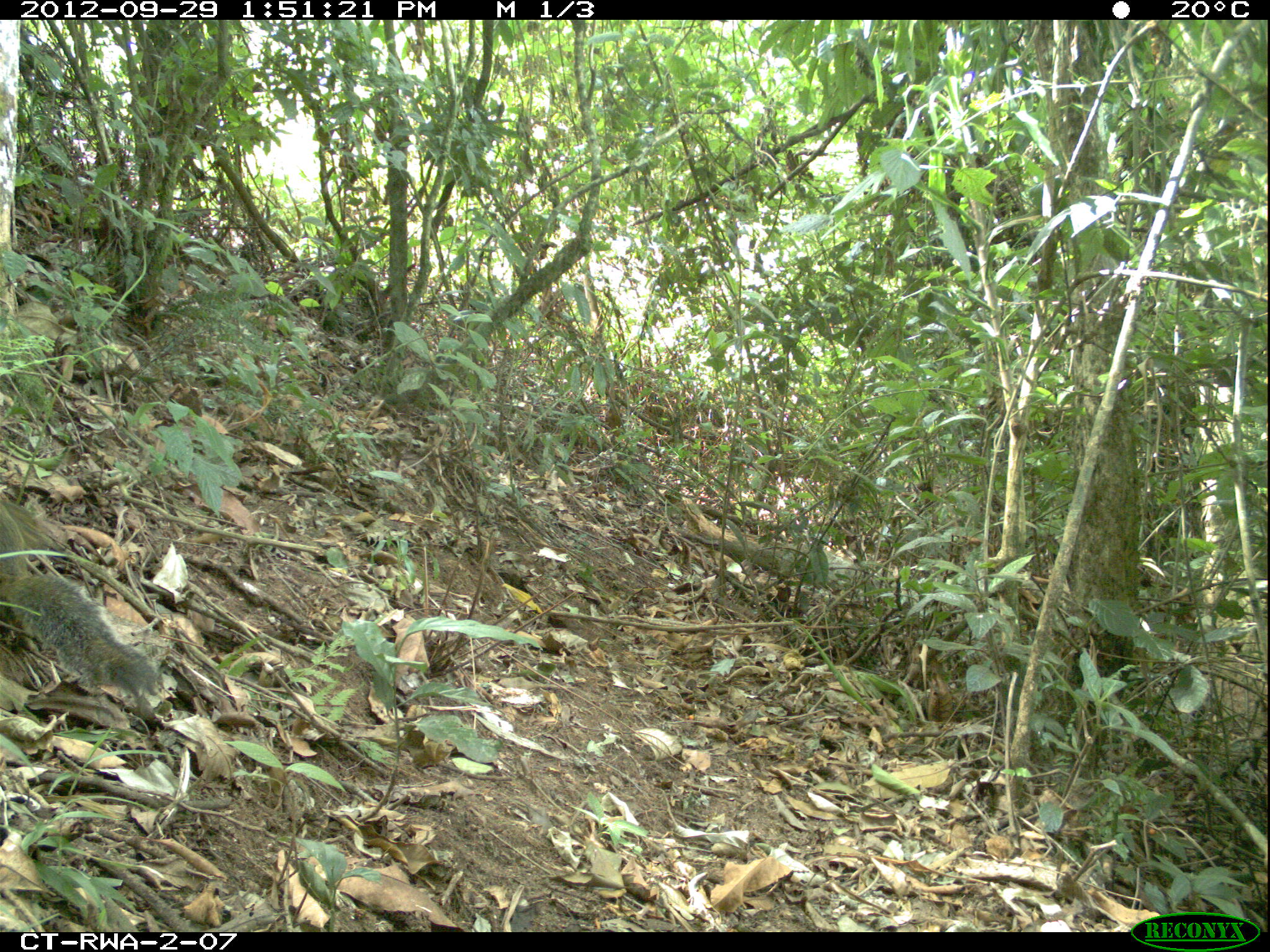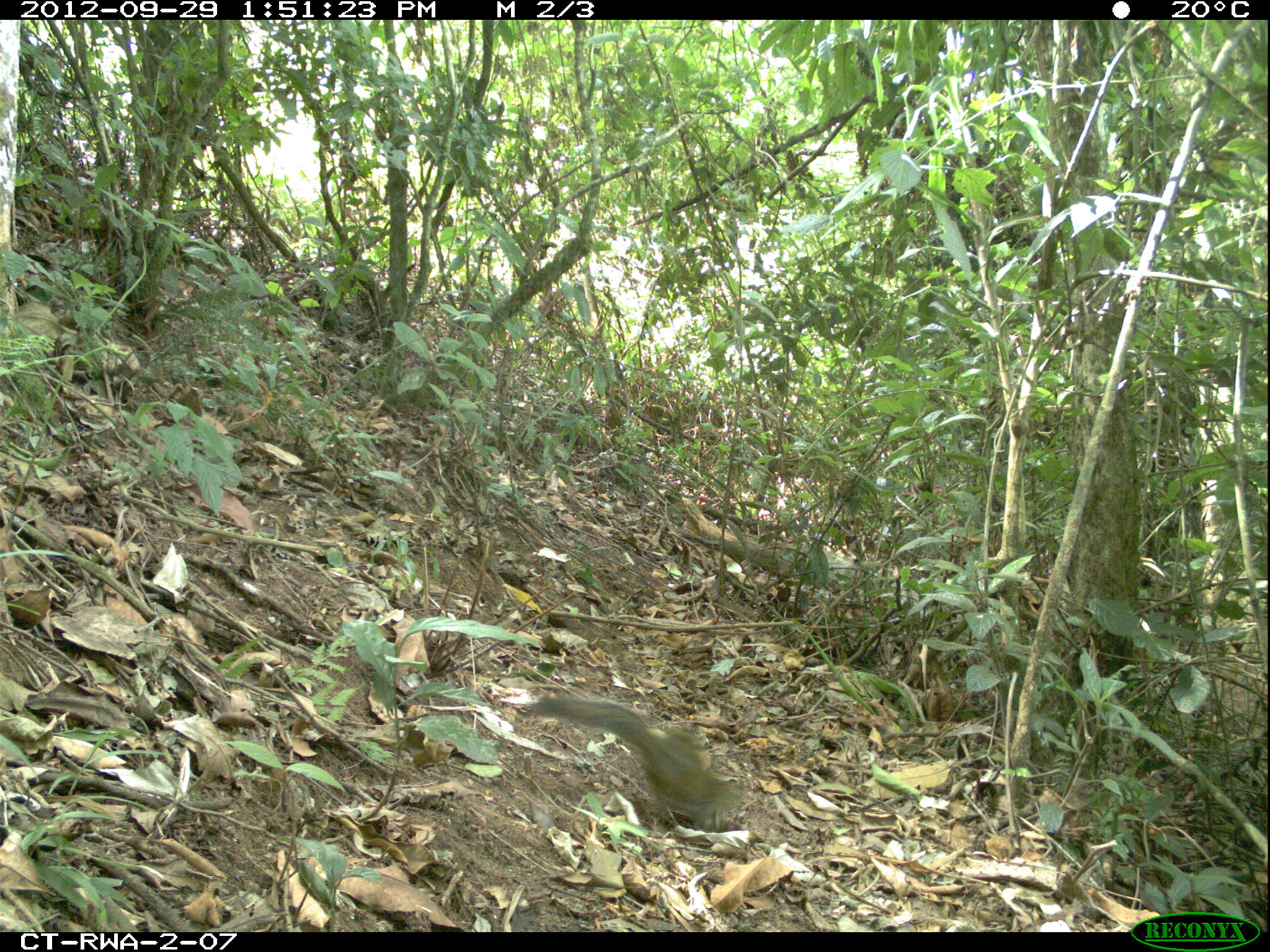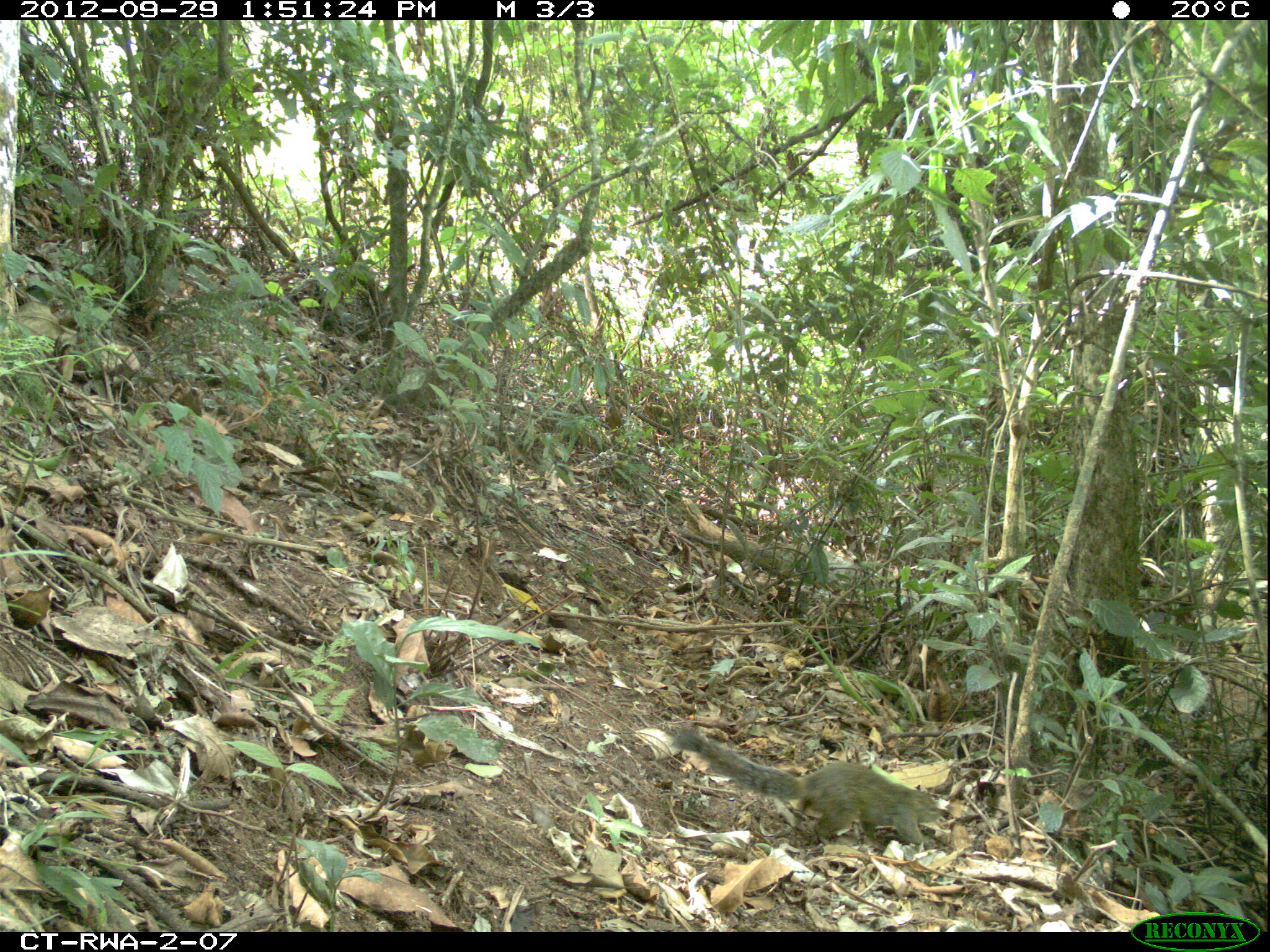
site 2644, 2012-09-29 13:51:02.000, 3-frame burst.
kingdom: Animalia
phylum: Chordata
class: Mammalia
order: Rodentia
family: Sciuridae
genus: Funisciurus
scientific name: Funisciurus carruthersi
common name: carruther's mountain squirrel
Funisciurus carruthersi (carruther's mountain squirrel), count 1.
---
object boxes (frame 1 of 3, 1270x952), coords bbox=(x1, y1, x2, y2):
funisciurus carruthersi: bbox=(0, 499, 160, 696)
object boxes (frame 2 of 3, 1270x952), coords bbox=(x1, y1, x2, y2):
funisciurus carruthersi: bbox=(532, 694, 749, 832)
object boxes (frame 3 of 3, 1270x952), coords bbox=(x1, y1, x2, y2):
funisciurus carruthersi: bbox=(670, 725, 939, 844)